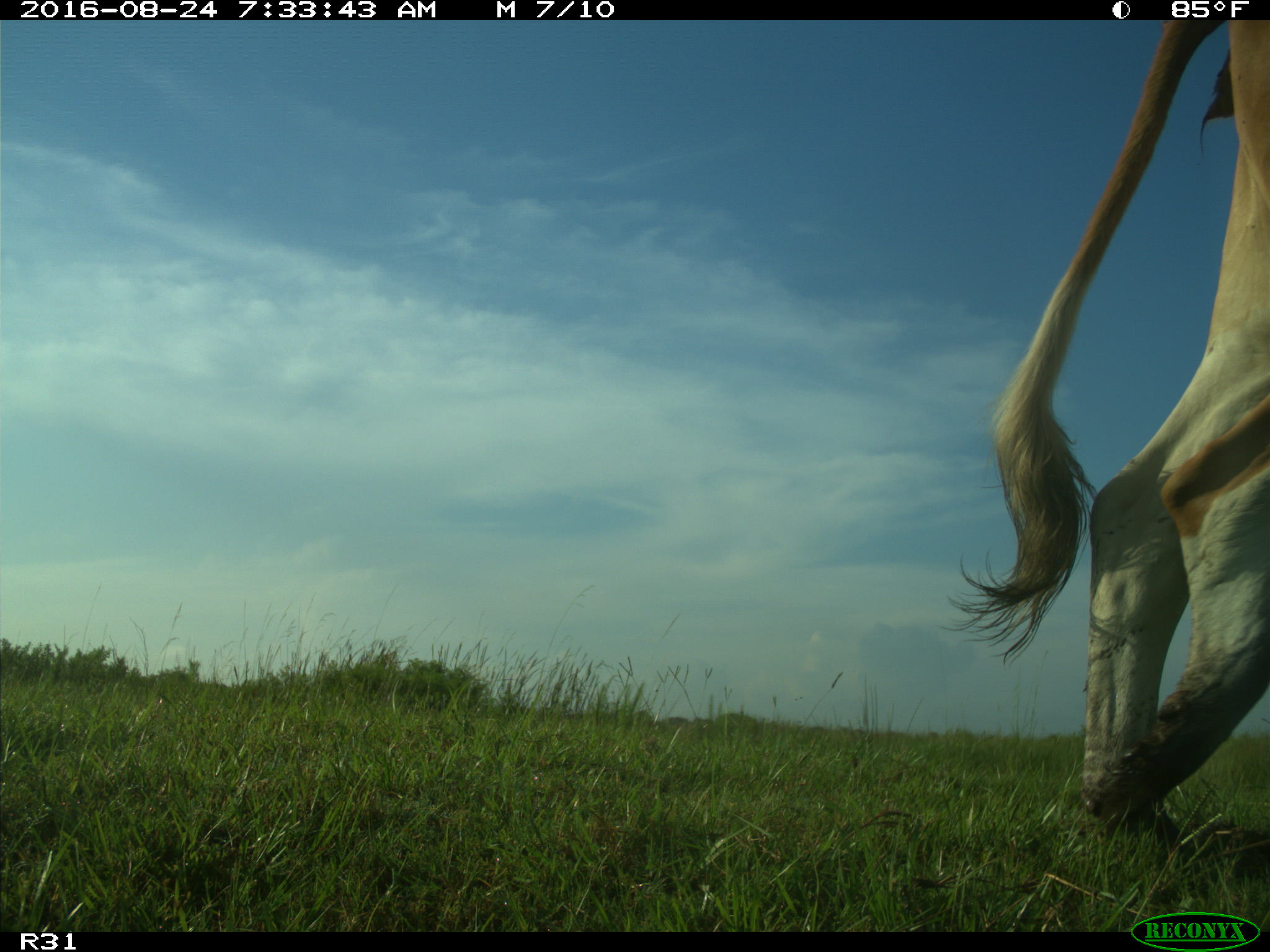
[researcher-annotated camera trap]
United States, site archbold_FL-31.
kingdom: Animalia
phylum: Chordata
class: Mammalia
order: Artiodactyla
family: Bovidae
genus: Bos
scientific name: Bos taurus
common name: domestic cow